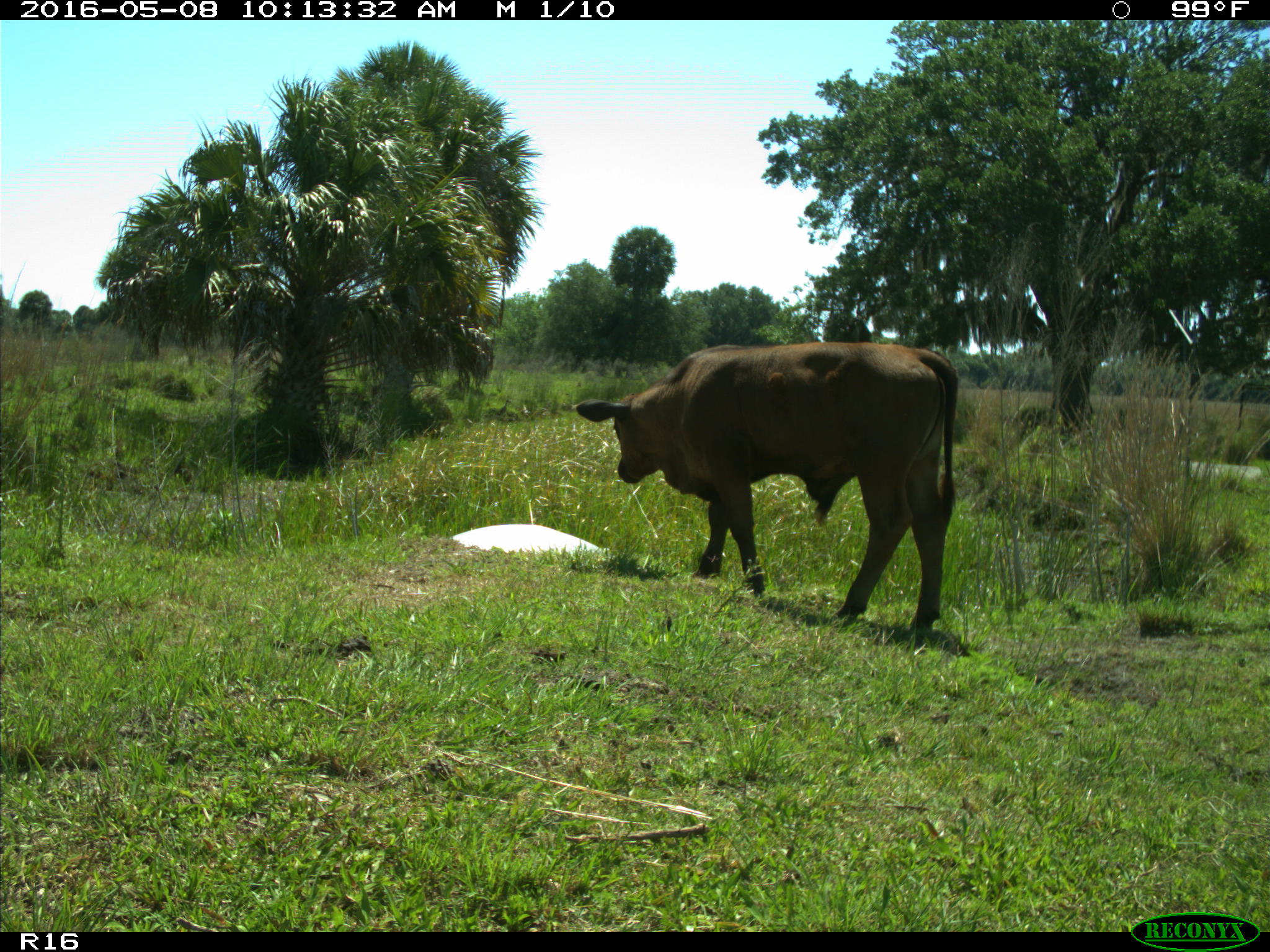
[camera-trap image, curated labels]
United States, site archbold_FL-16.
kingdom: Animalia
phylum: Chordata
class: Mammalia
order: Artiodactyla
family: Bovidae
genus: Bos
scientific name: Bos taurus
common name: domestic cow